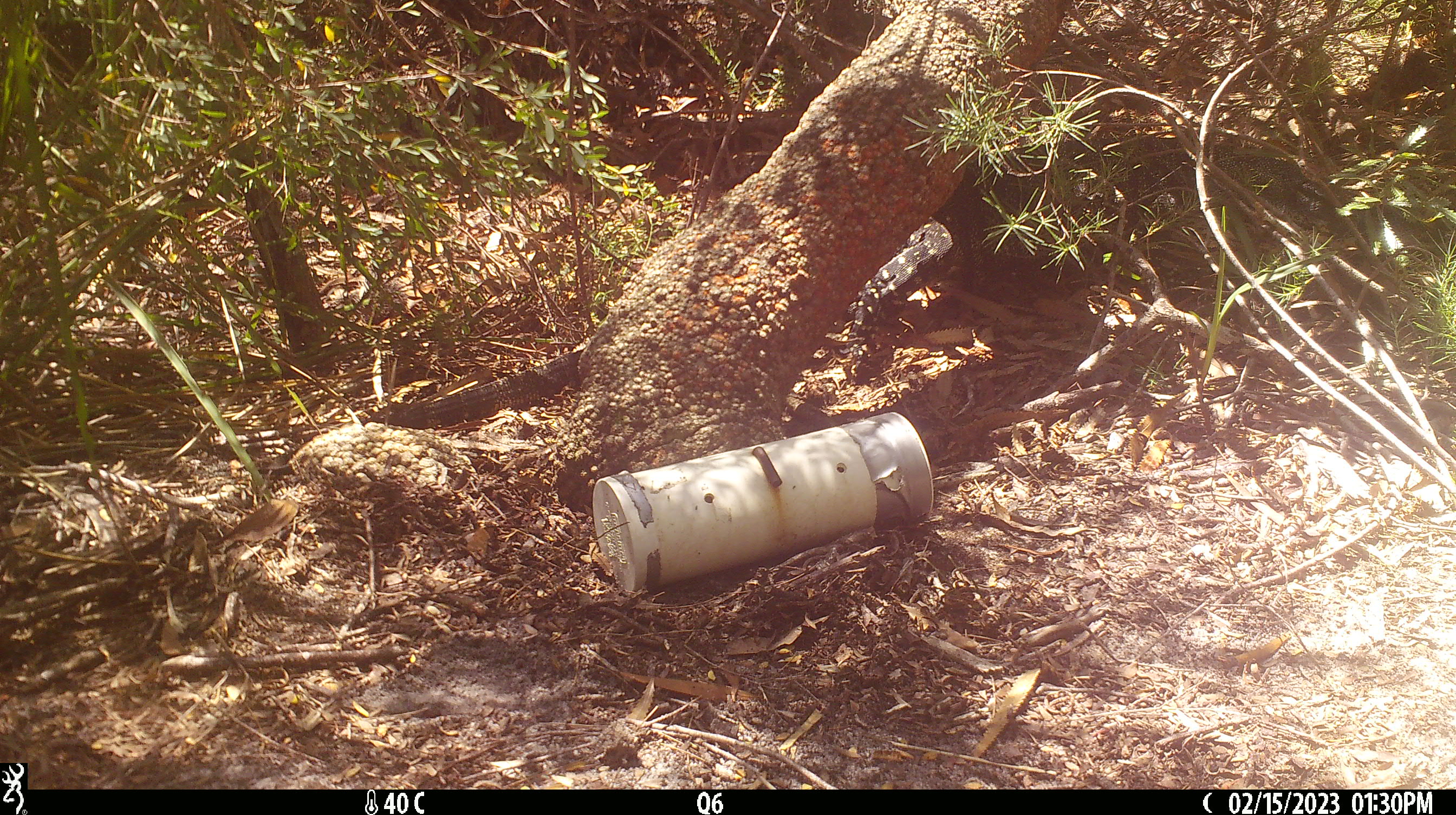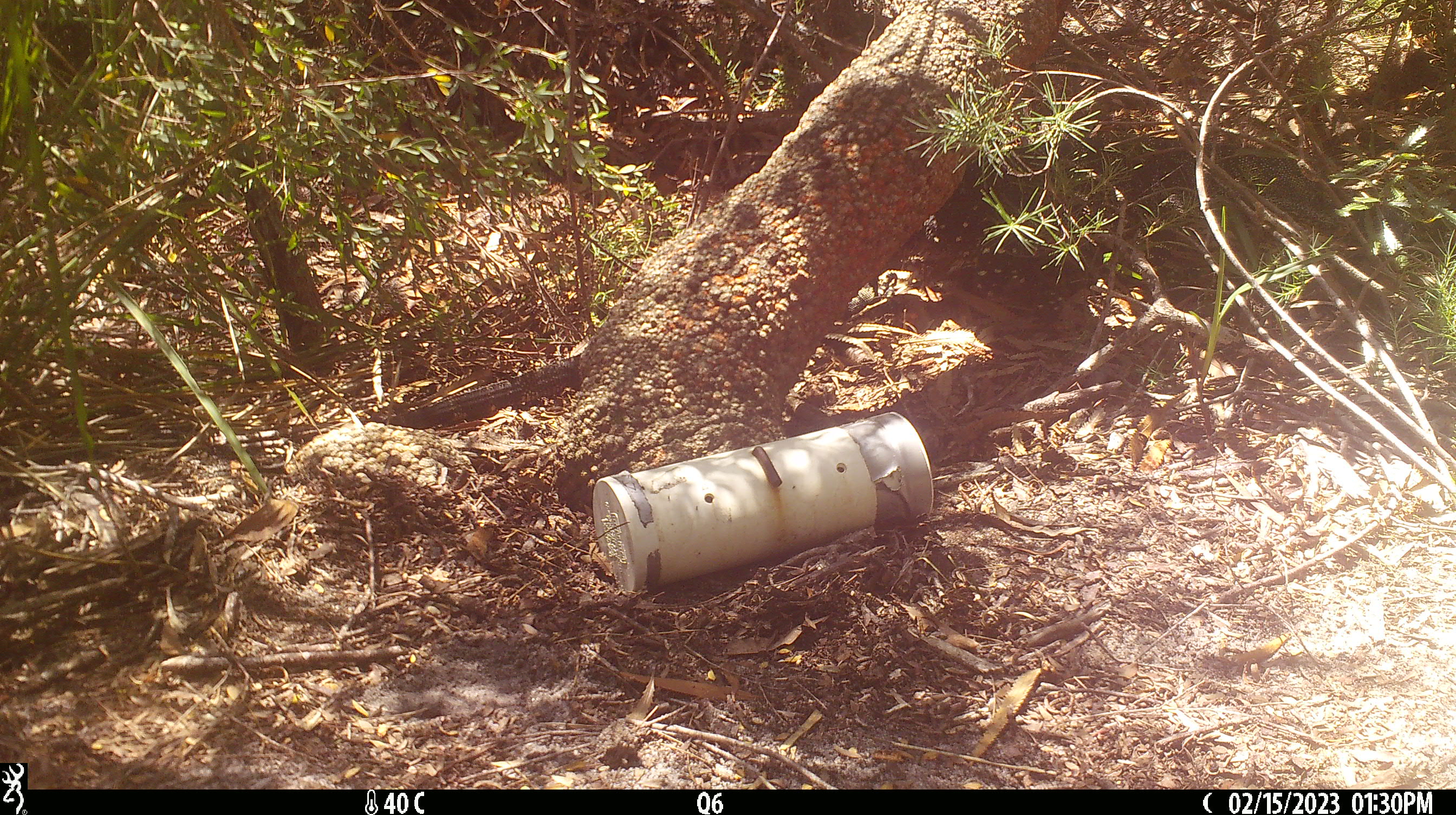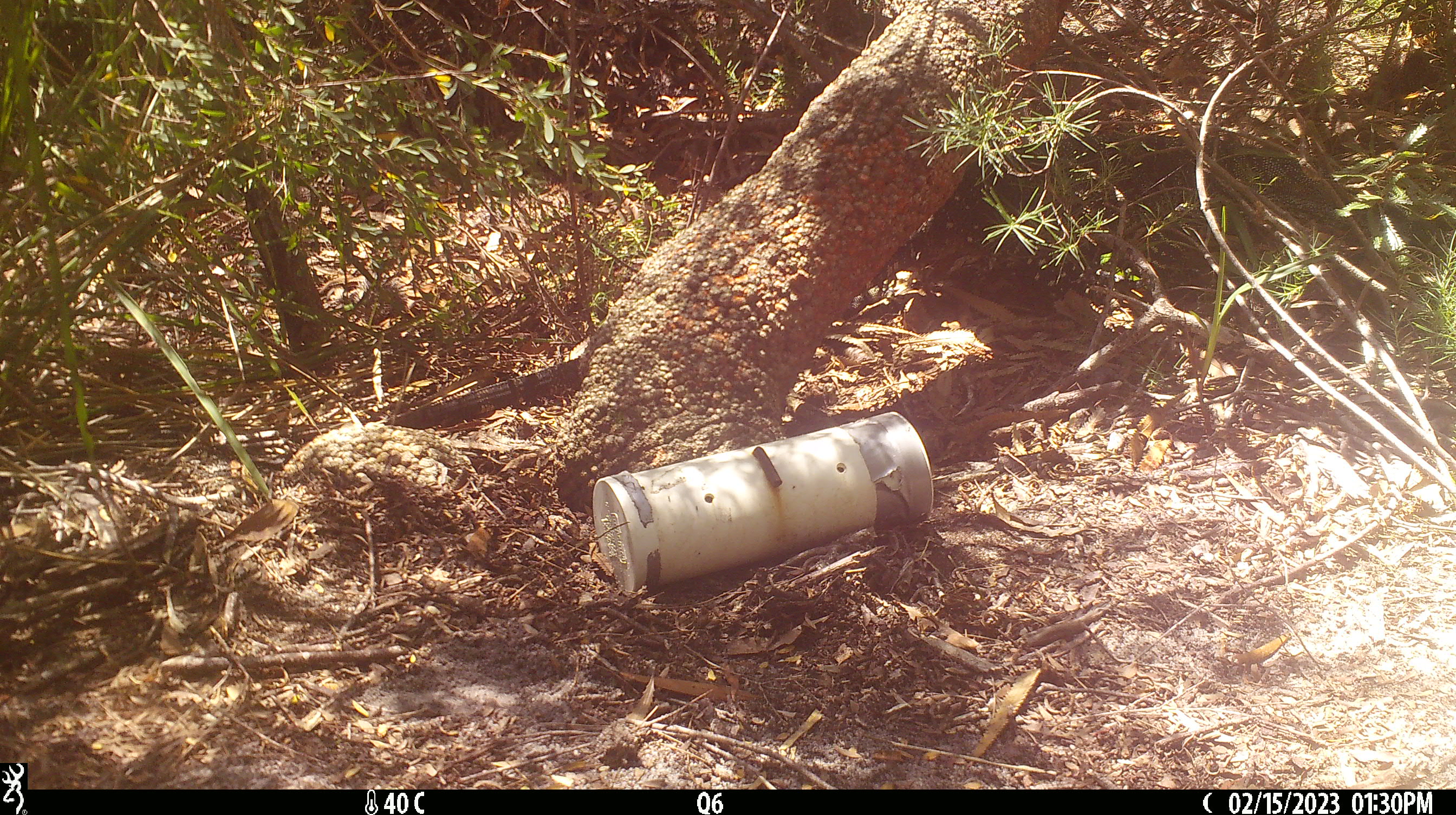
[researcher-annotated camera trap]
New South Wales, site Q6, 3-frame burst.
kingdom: Animalia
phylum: Chordata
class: Reptilia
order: Squamata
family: Varanidae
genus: Varanus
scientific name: Varanus varius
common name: lace monitor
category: goanna